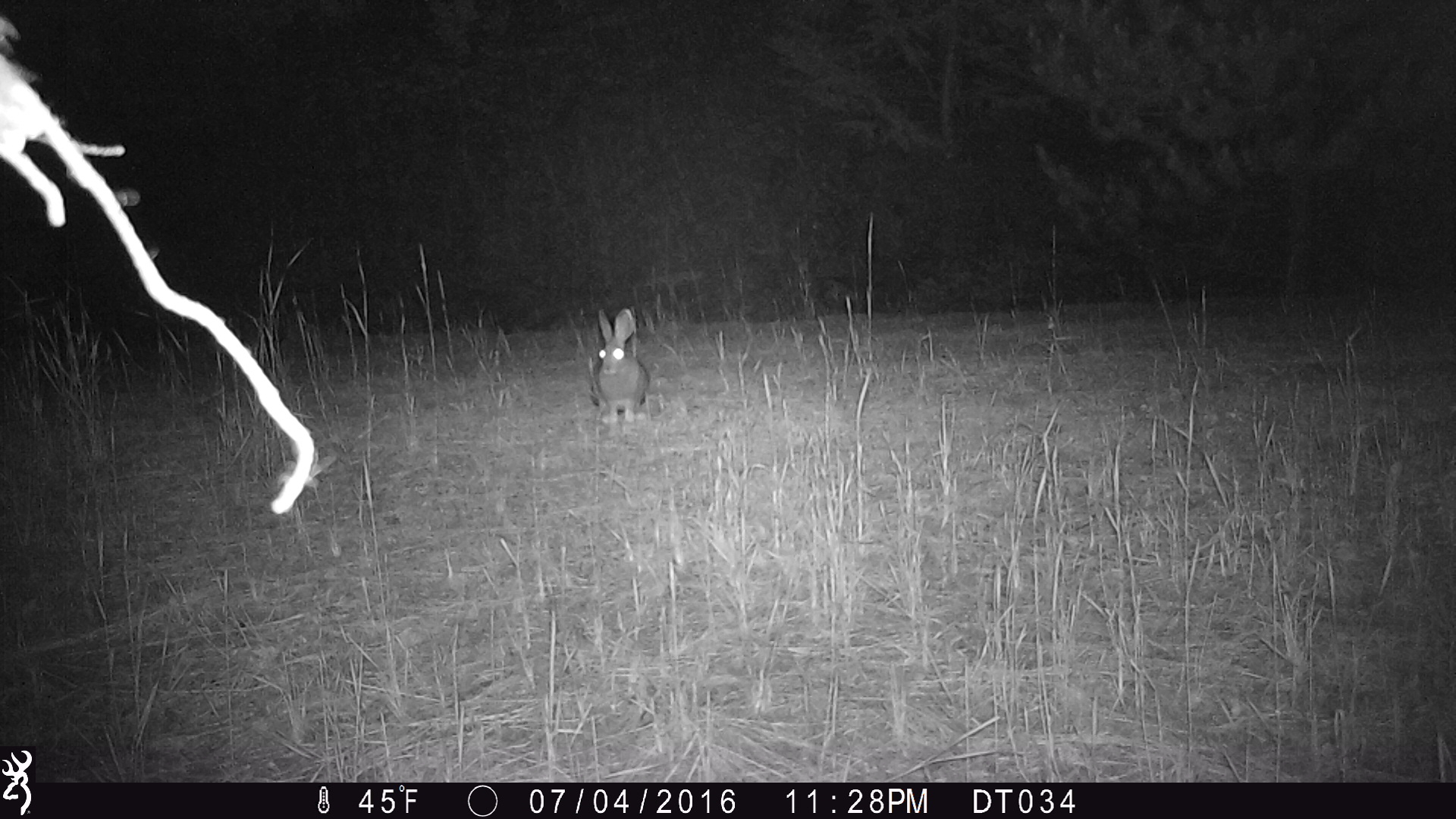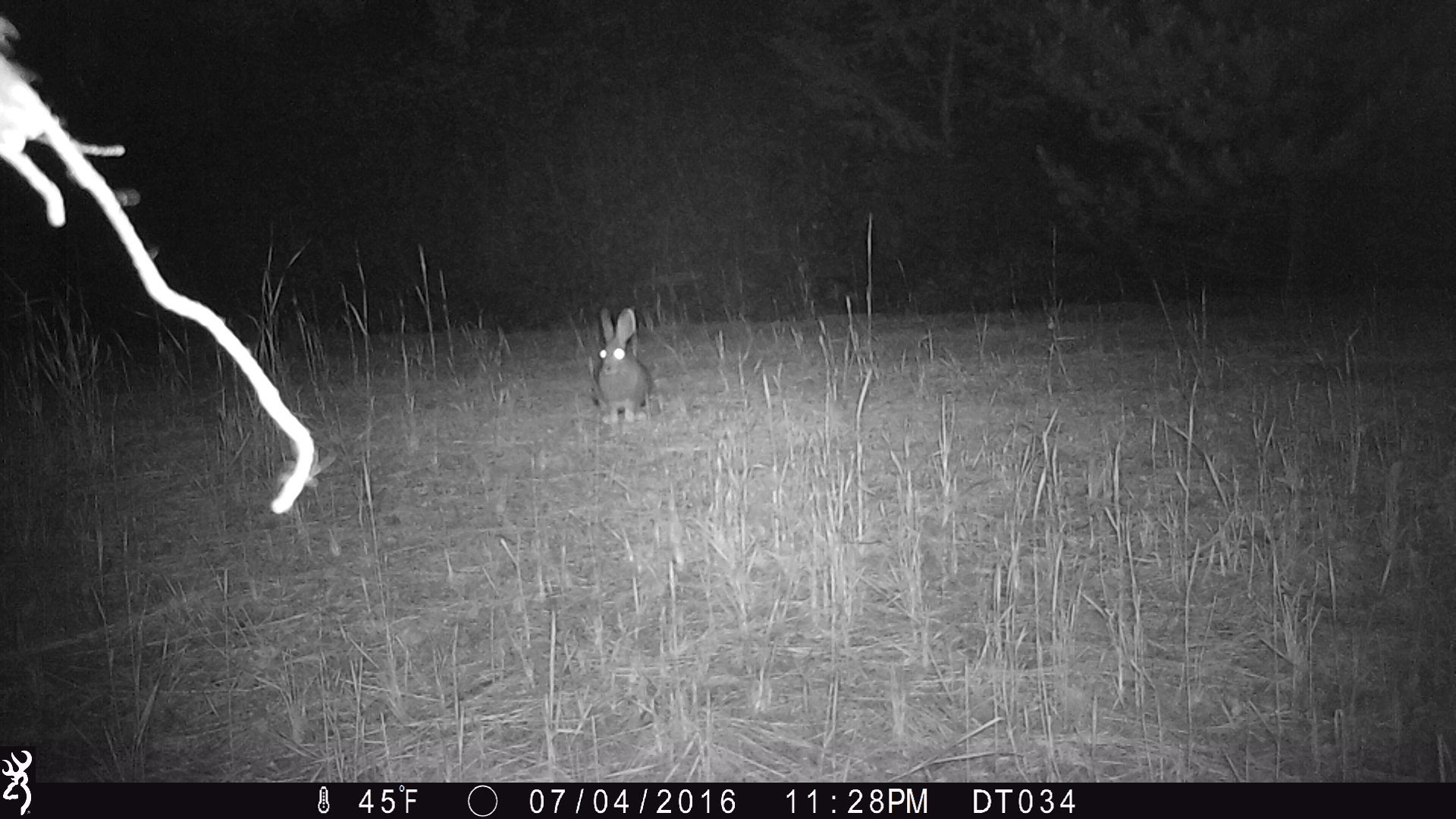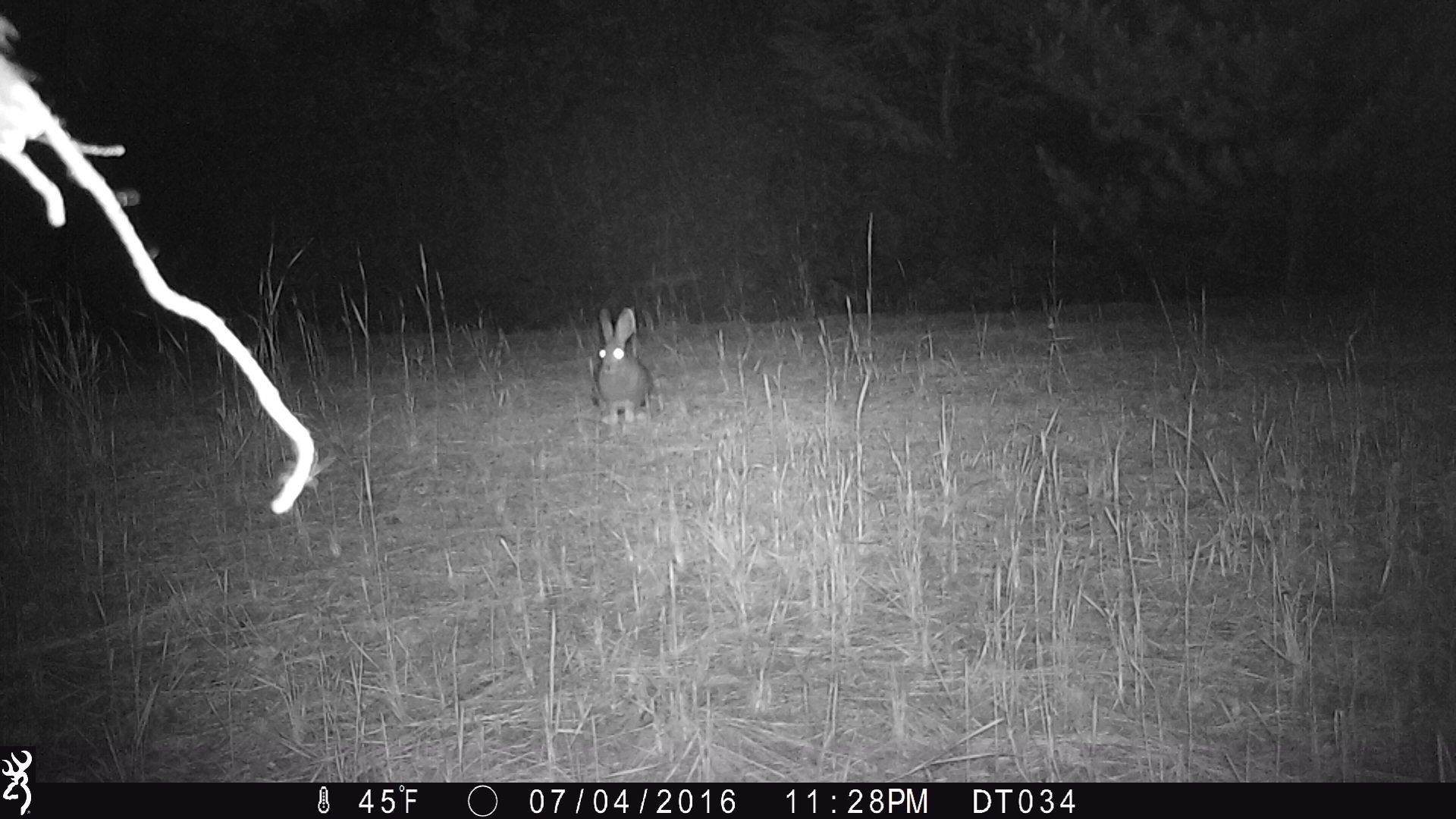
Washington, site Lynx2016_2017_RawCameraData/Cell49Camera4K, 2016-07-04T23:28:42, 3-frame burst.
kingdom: Animalia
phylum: Chordata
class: Mammalia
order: Lagomorpha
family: Leporidae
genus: Lepus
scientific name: Lepus americanus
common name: snowshoe hare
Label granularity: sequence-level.